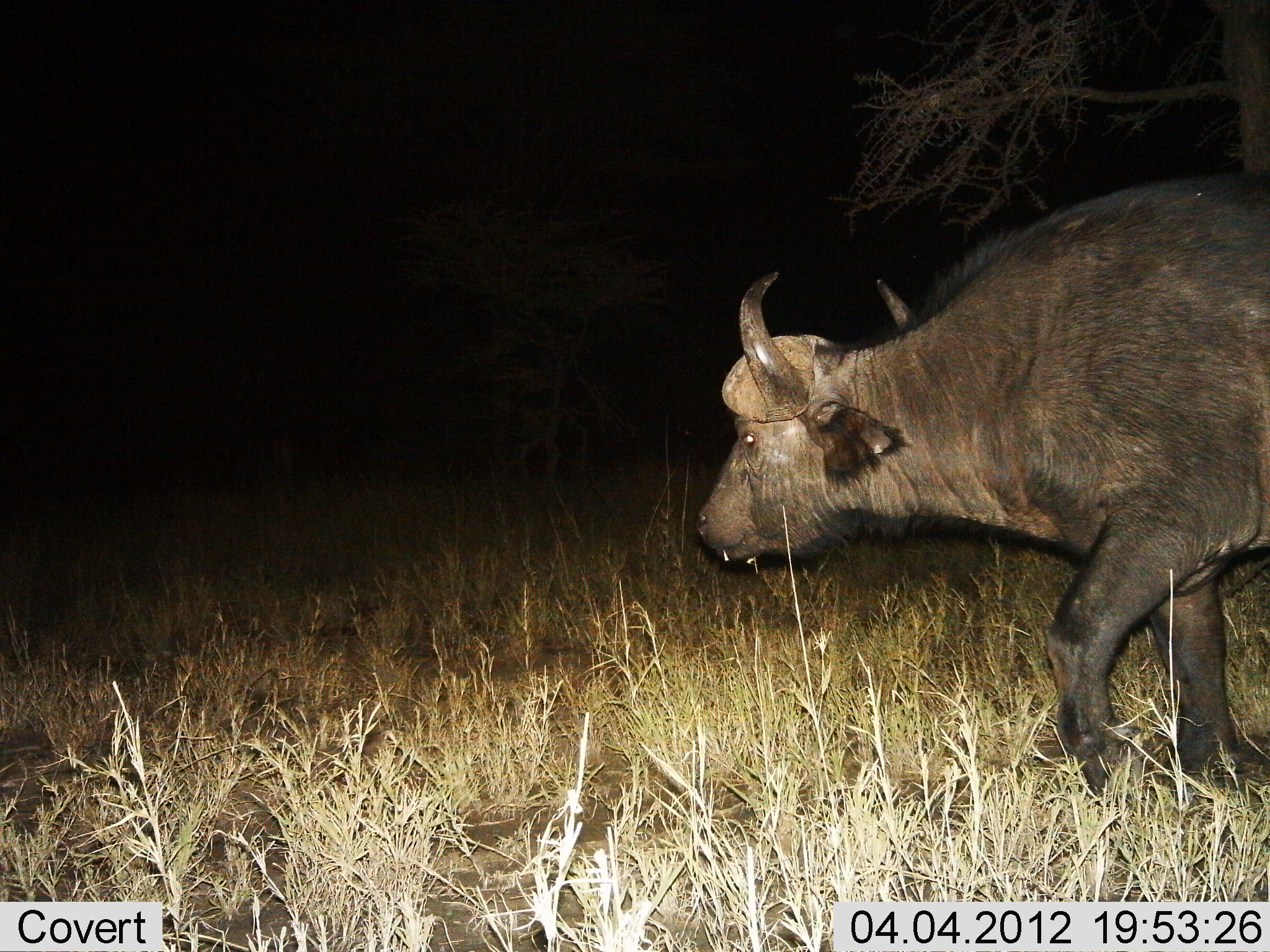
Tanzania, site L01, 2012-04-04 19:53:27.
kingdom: Animalia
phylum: Chordata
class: Mammalia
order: Artiodactyla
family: Bovidae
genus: Syncerus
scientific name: Syncerus caffer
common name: cape buffalo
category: buffalo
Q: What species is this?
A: Buffalo (cape buffalo) (Syncerus caffer).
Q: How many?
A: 1.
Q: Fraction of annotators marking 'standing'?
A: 6%.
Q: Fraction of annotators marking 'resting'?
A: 0%.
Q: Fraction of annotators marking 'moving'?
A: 100%.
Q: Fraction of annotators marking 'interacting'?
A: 0%.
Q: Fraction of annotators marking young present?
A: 0%.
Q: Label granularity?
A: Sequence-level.